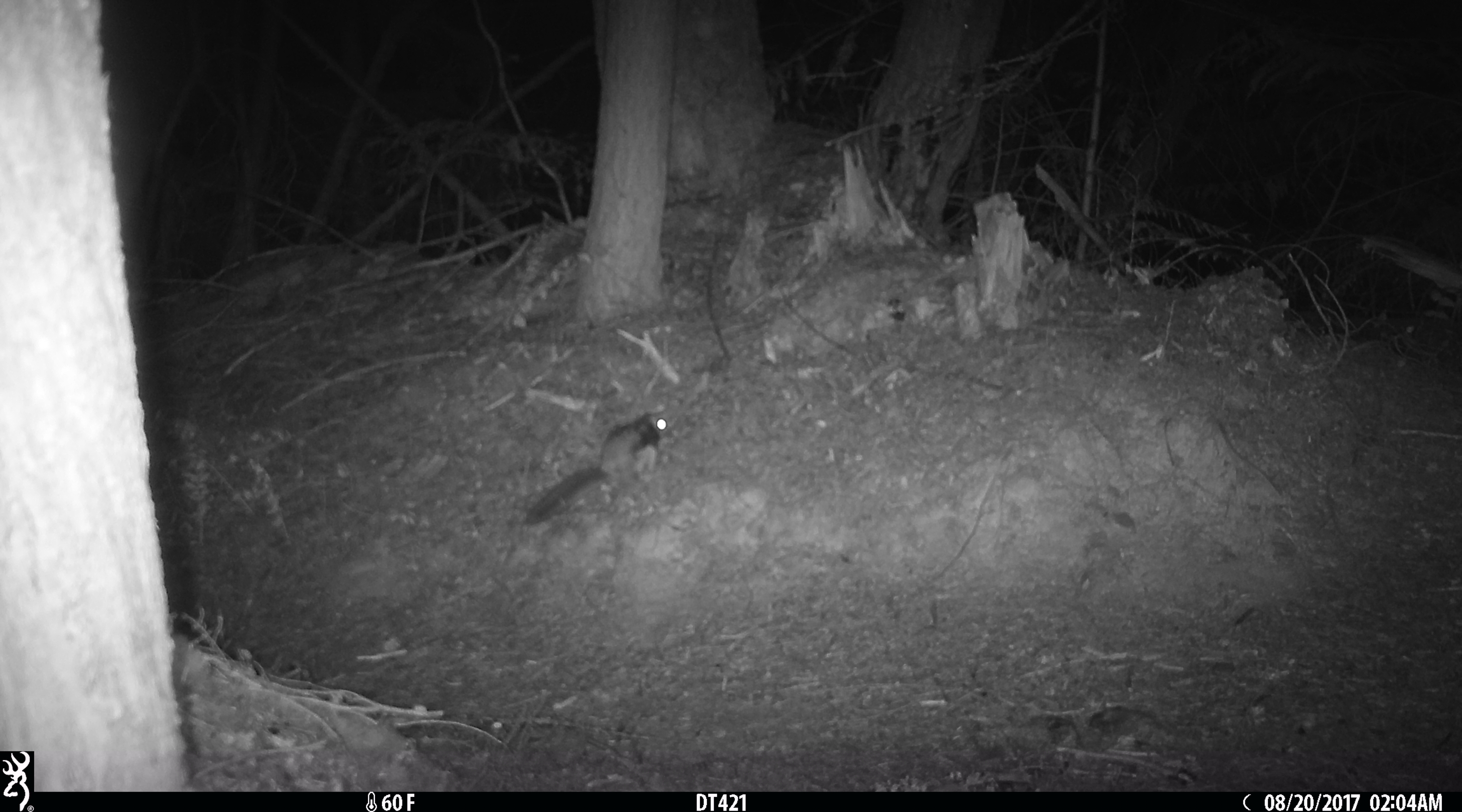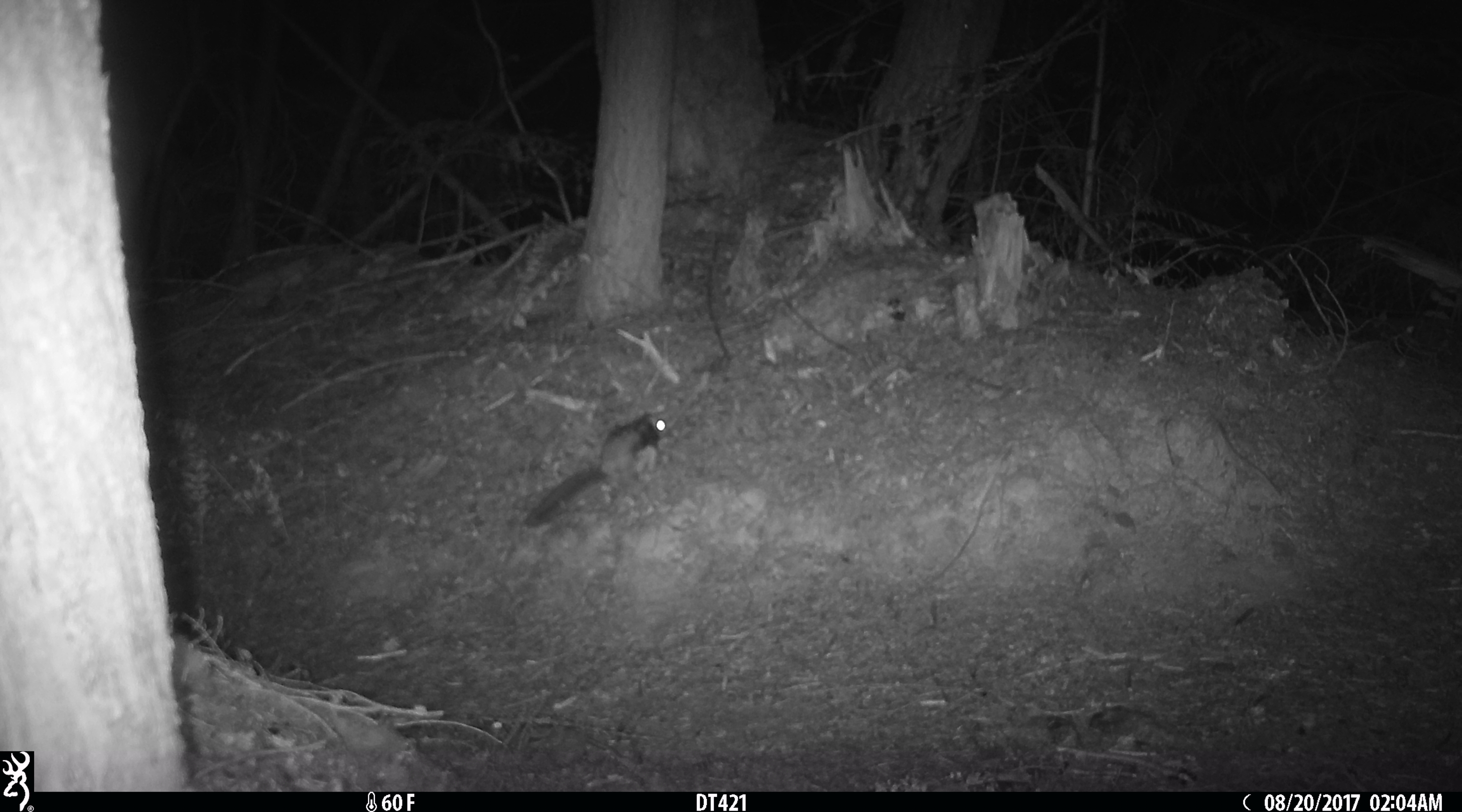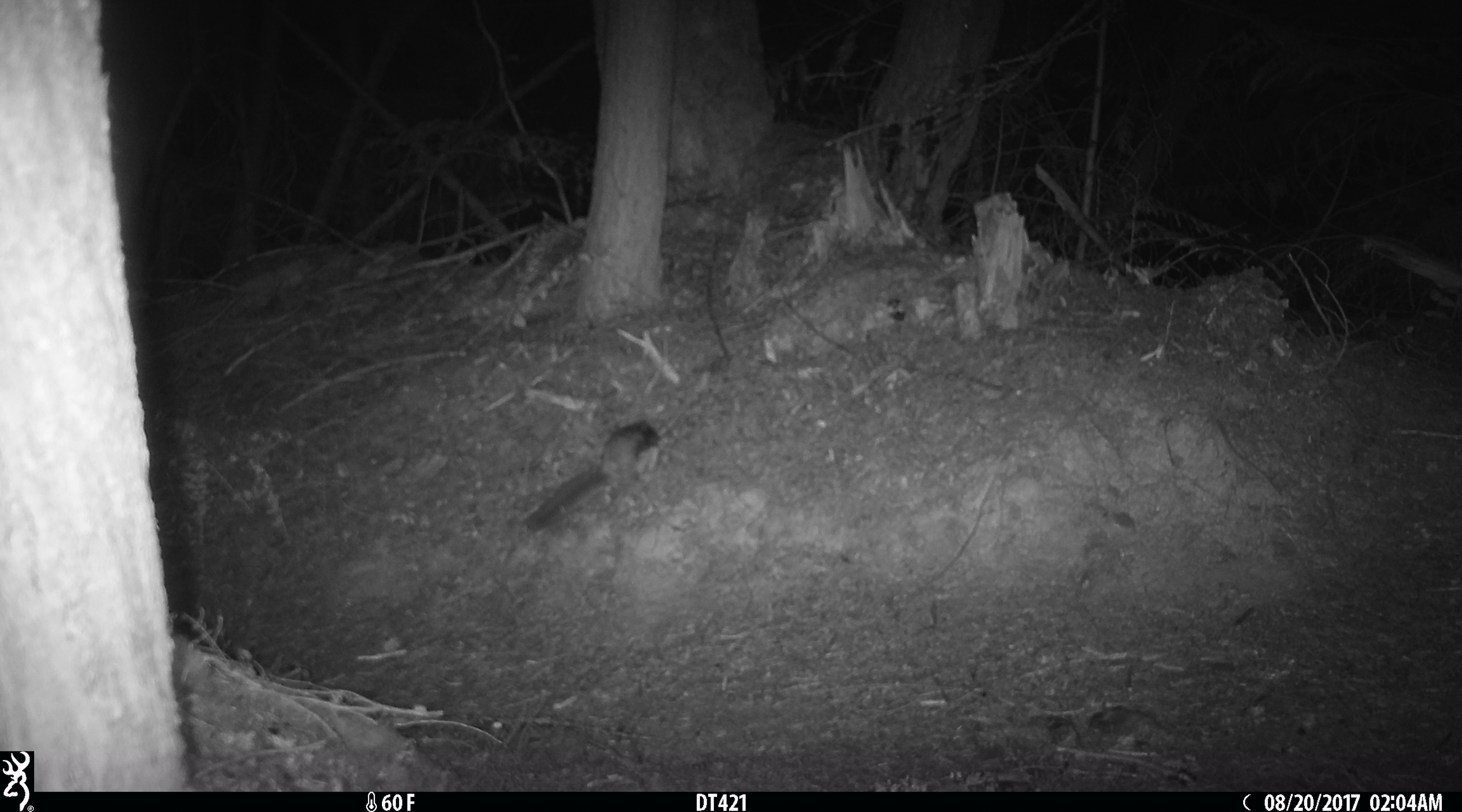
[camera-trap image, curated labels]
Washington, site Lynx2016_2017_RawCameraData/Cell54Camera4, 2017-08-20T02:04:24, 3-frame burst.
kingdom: Animalia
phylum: Chordata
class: Mammalia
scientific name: Mammalia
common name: small mammal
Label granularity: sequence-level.